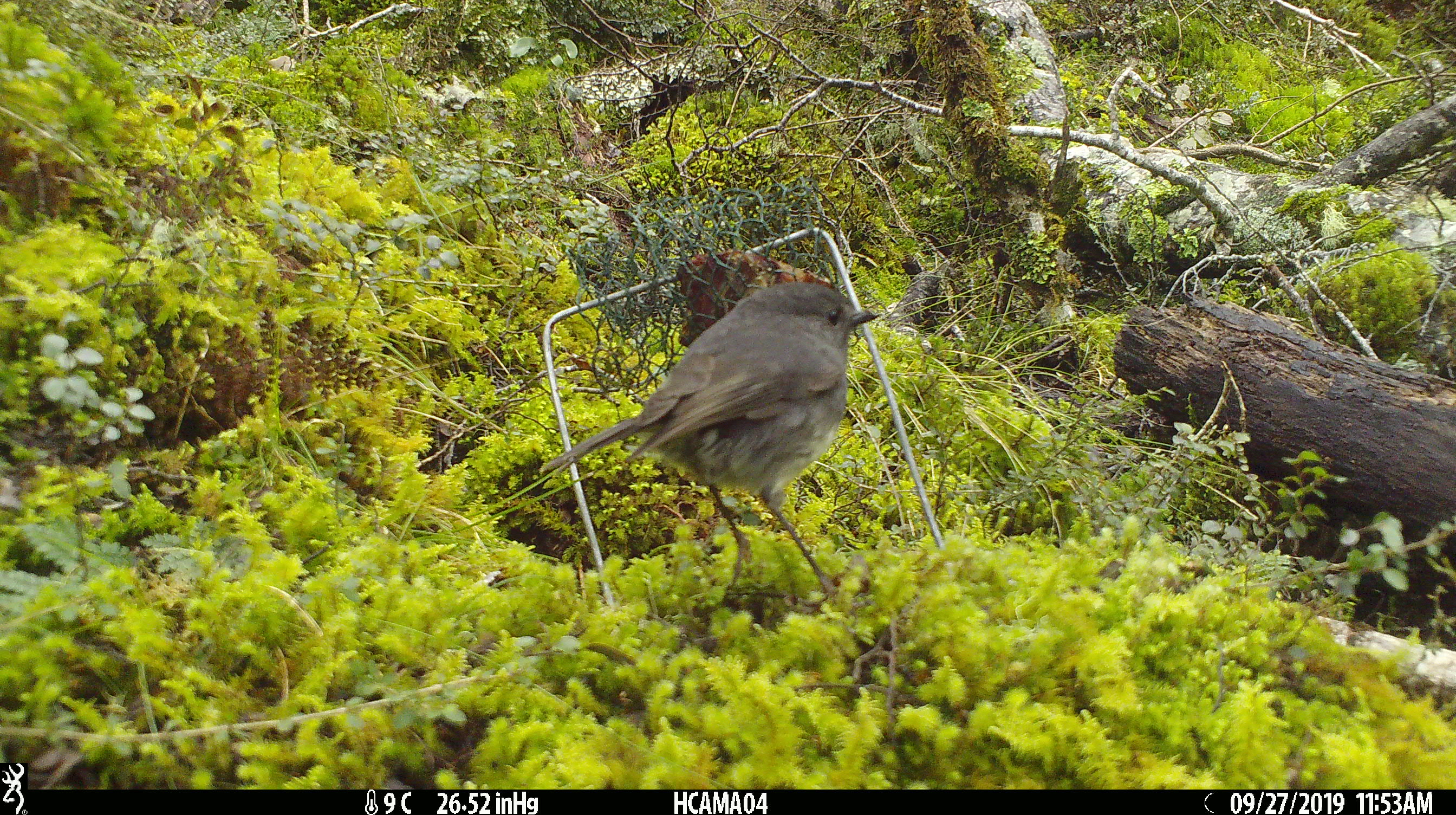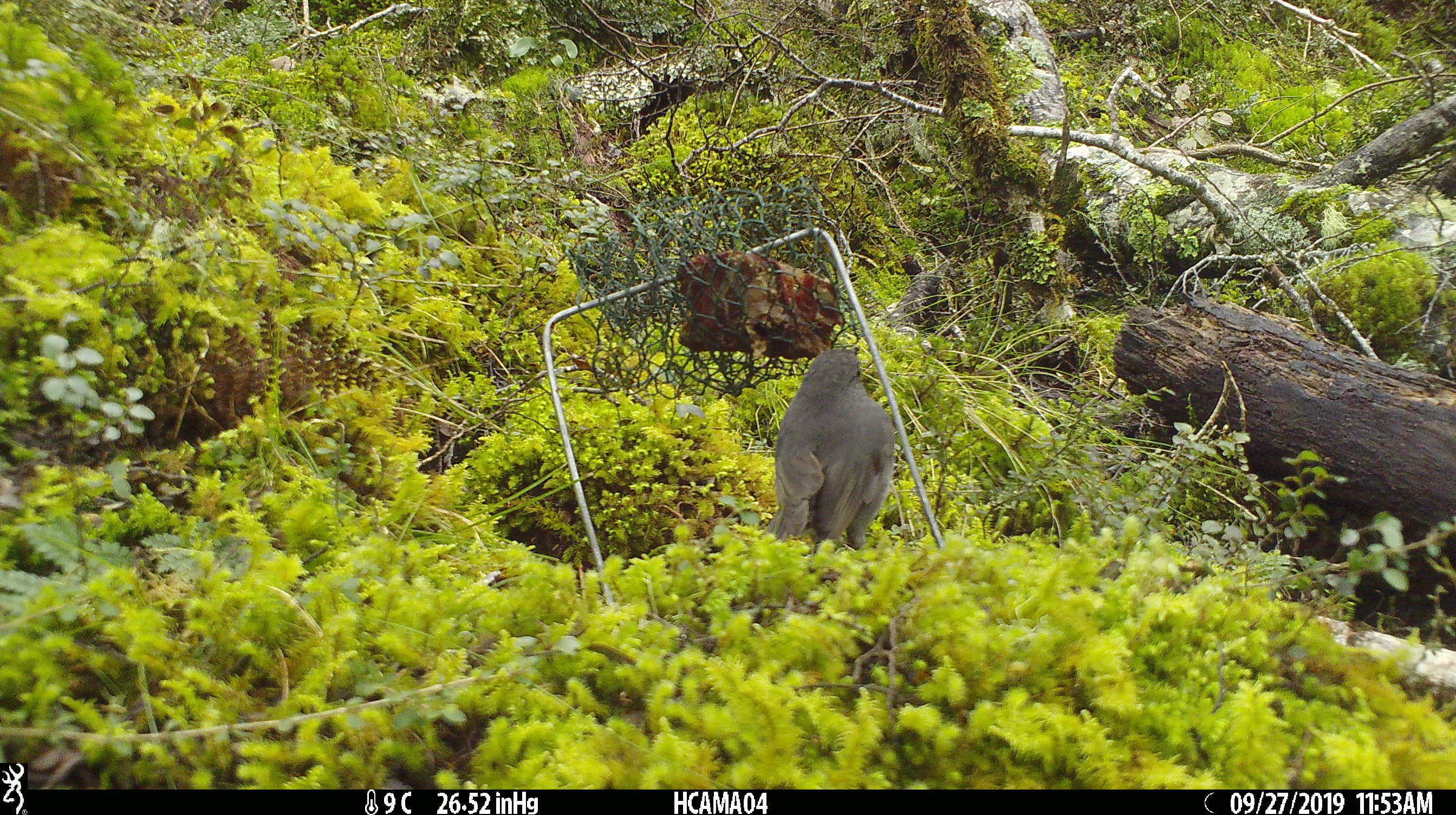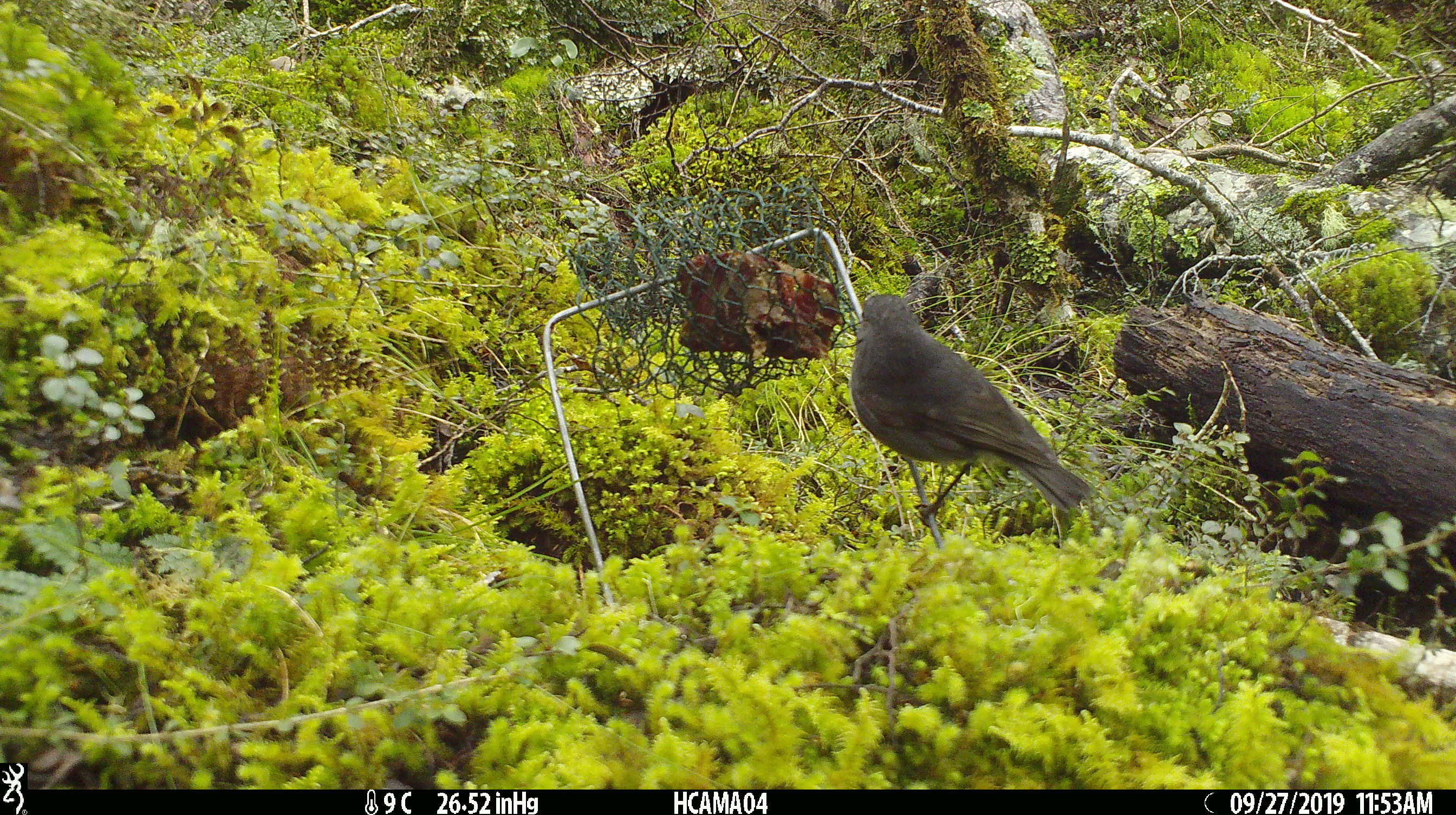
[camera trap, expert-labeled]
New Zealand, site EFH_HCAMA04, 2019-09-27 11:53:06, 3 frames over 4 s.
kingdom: Animalia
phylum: Chordata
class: Aves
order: Passeriformes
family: Petroicidae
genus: Petroica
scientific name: Petroica australis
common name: new zealand robin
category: robin